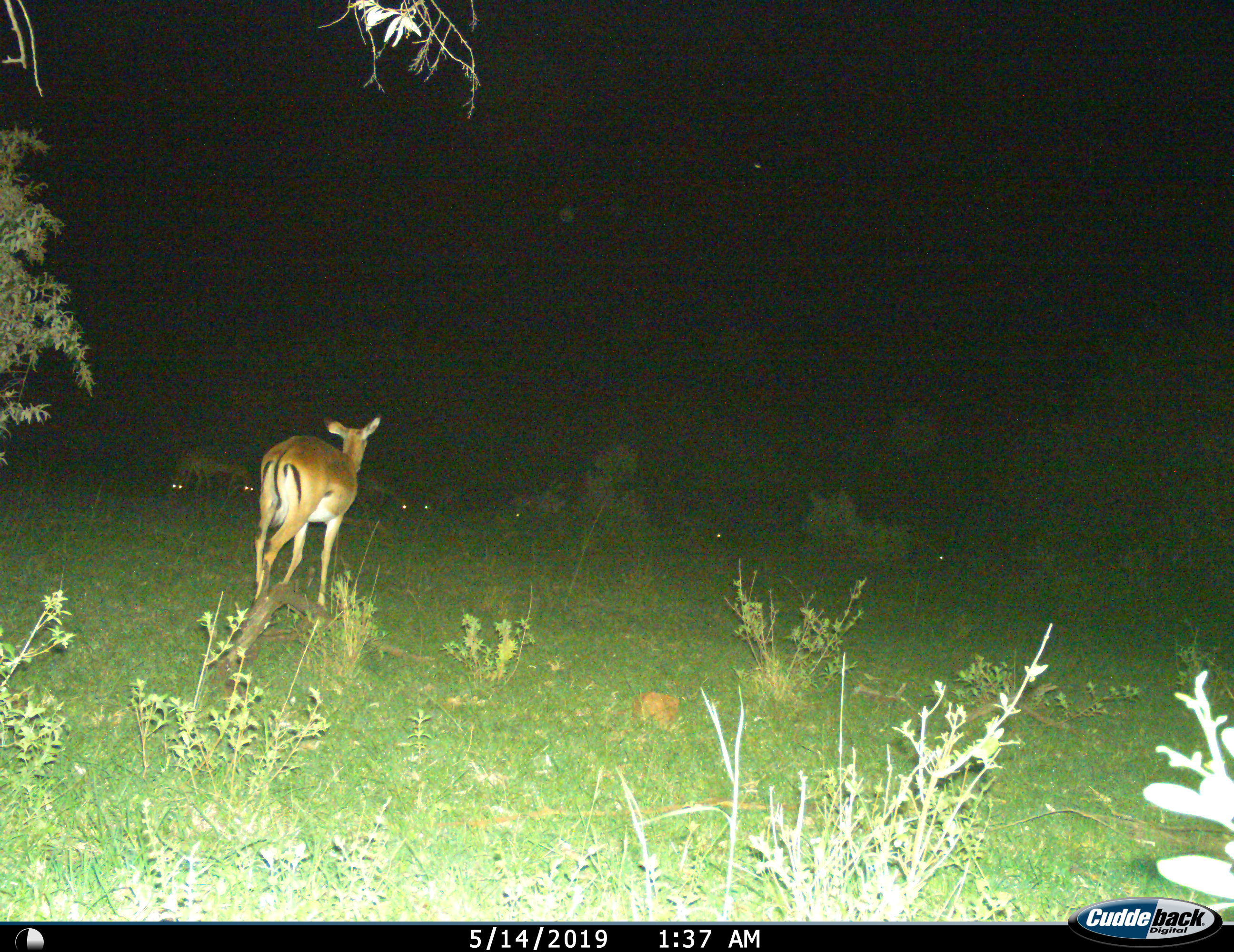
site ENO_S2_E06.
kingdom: Animalia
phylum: Chordata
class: Mammalia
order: Artiodactyla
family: Bovidae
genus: Aepyceros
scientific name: Aepyceros melampus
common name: impala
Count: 3.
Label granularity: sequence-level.